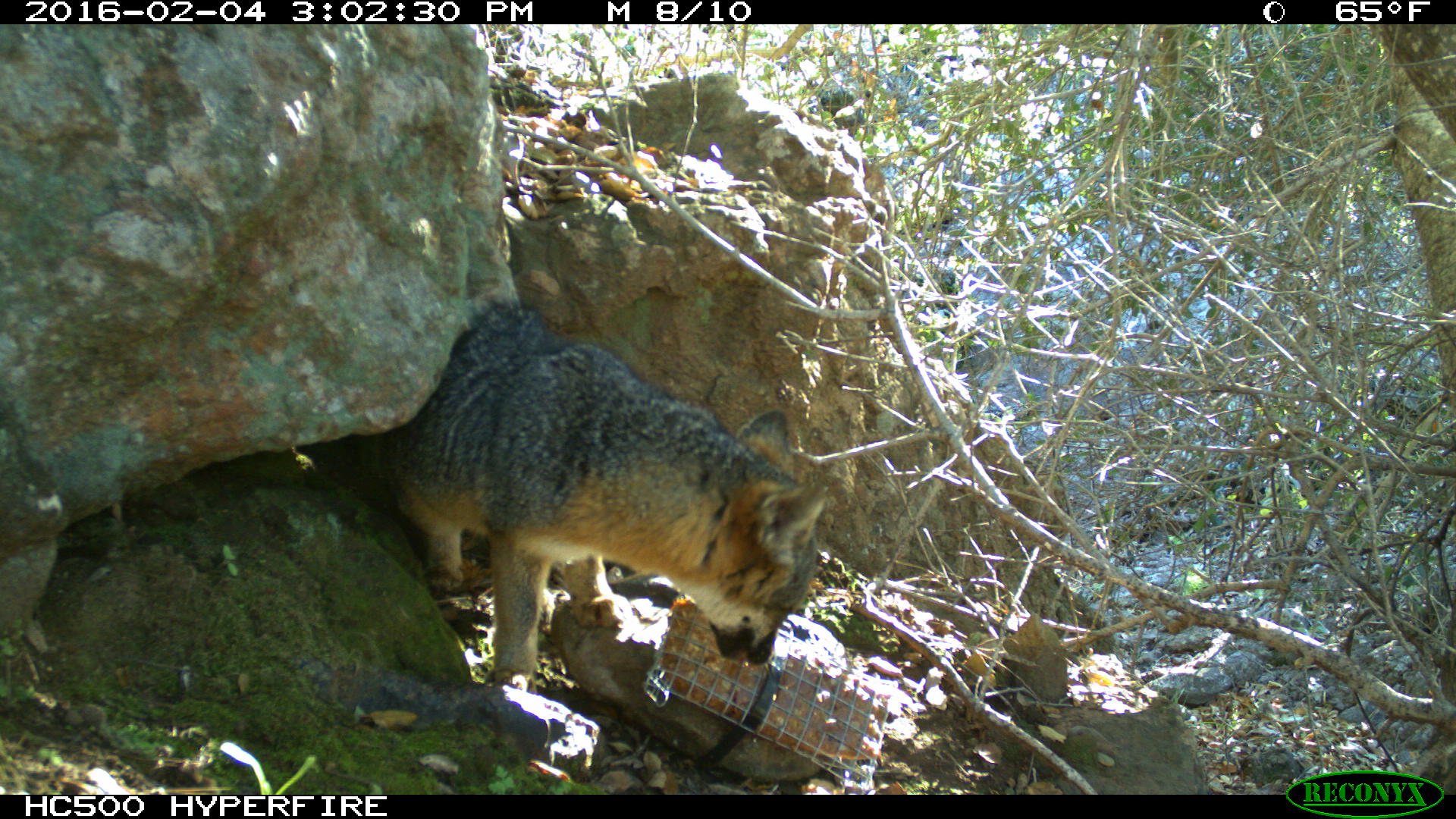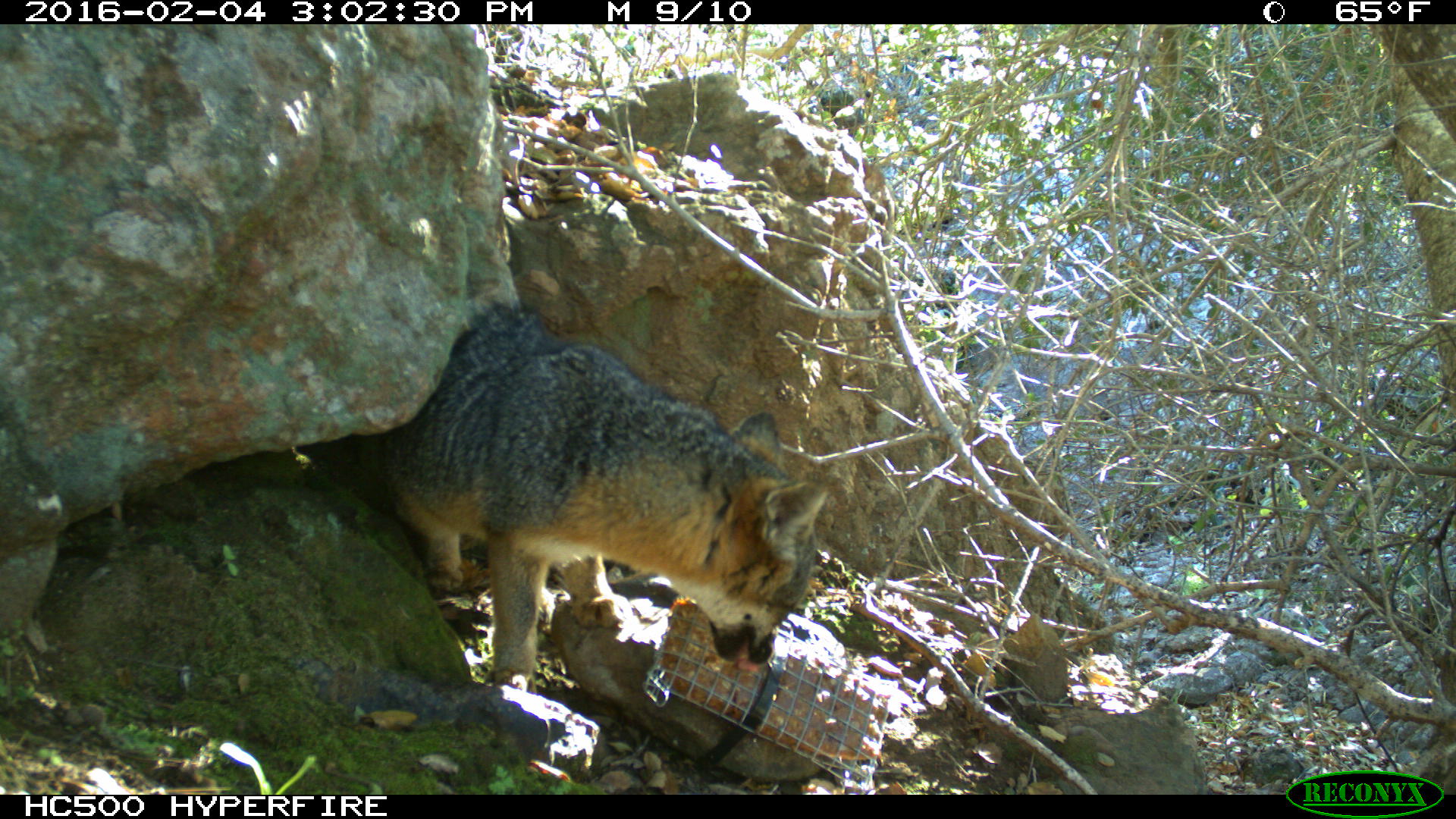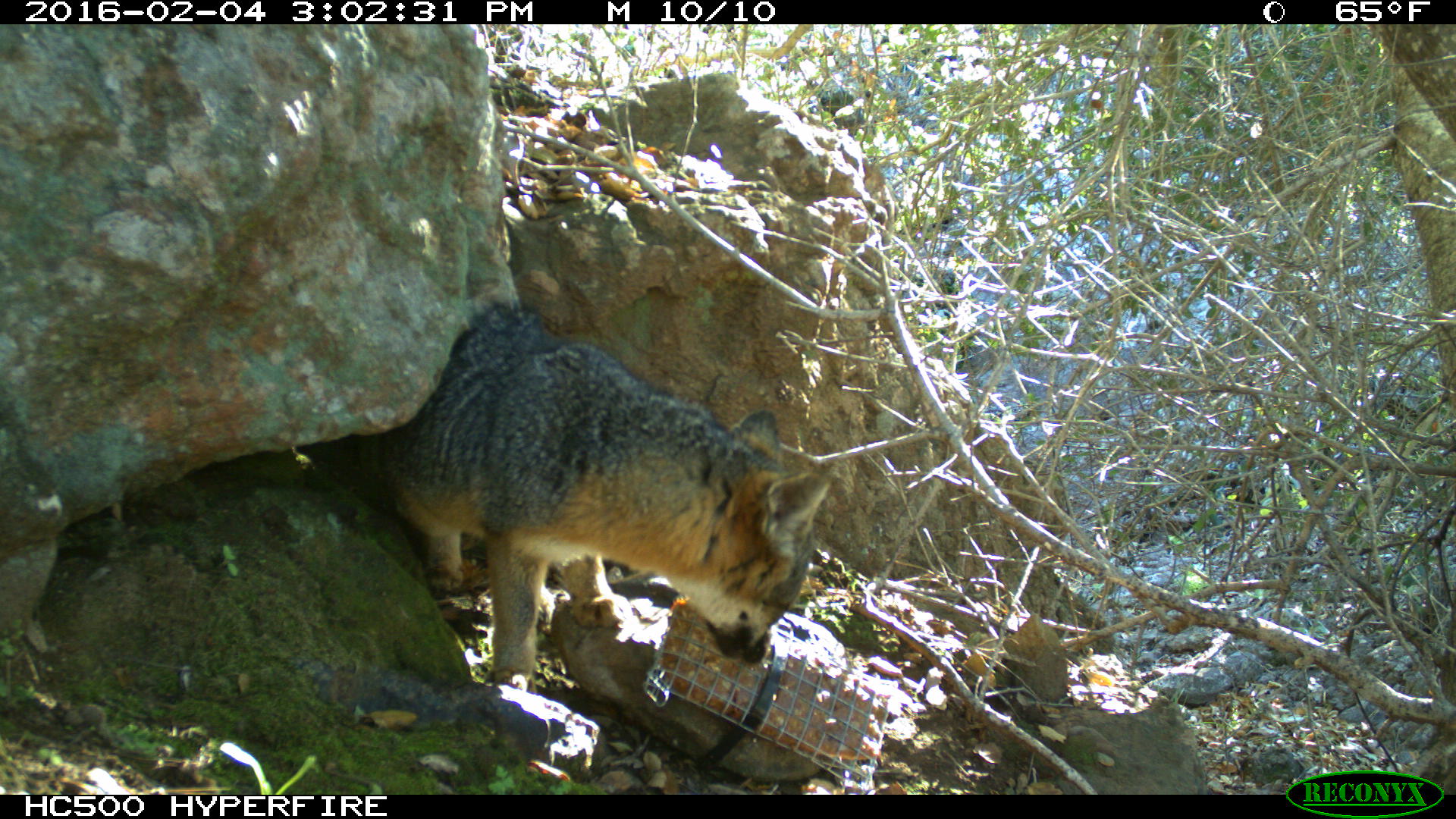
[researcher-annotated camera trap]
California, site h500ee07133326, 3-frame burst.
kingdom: Animalia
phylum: Chordata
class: Mammalia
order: Carnivora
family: Canidae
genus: Urocyon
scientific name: Urocyon littoralis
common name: island fox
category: fox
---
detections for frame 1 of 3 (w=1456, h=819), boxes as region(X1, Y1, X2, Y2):
fox: region(375, 298, 826, 694)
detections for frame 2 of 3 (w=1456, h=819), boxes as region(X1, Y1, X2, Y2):
fox: region(319, 303, 831, 695)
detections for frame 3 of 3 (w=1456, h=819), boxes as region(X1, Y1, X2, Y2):
fox: region(359, 297, 842, 694)